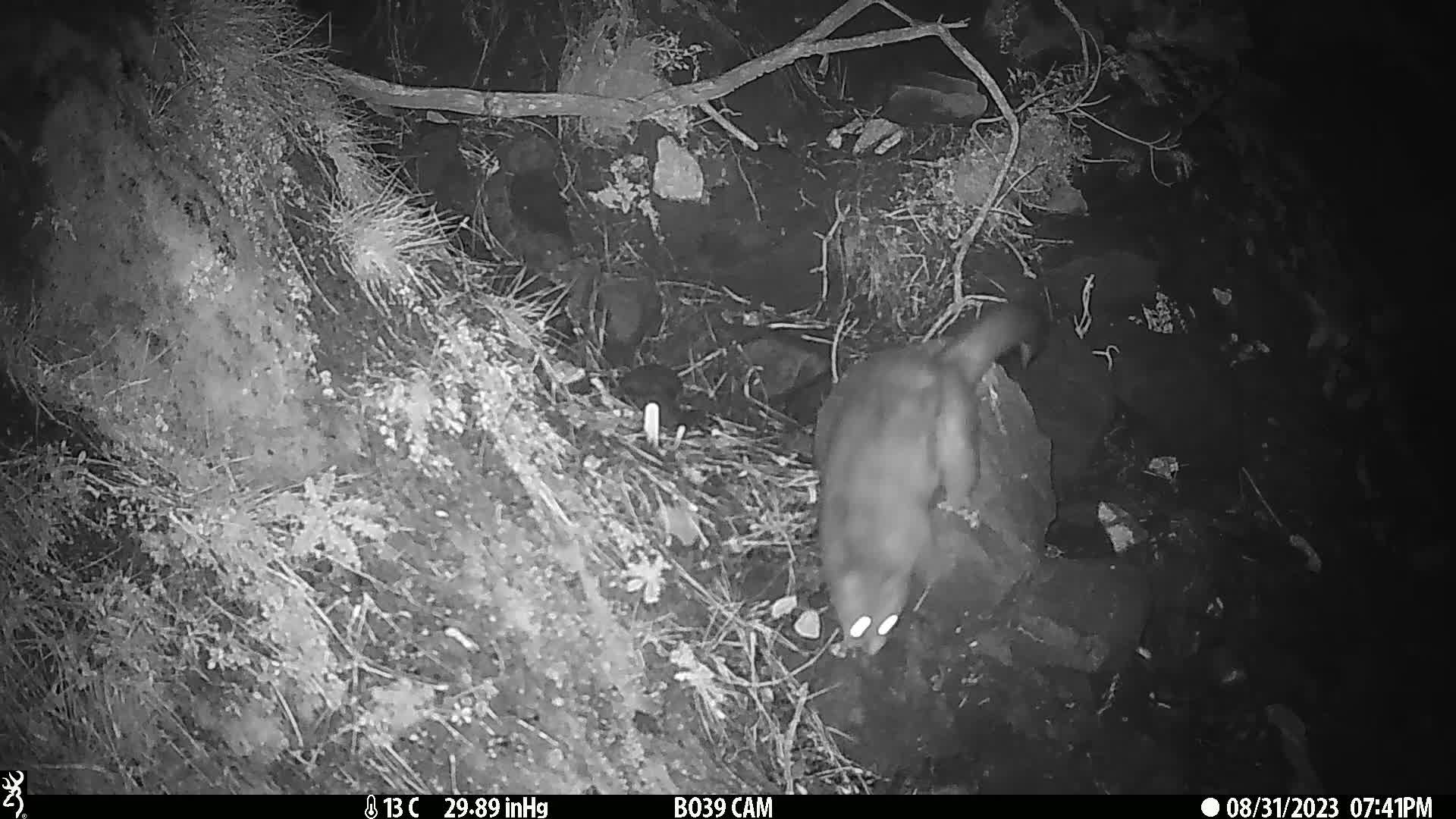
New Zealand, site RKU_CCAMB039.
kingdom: Animalia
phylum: Chordata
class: Mammalia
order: Diprotodontia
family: Phalangeridae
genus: Trichosurus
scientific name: Trichosurus vulpecula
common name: common brushtail possum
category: possum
Possum (common brushtail possum) (Trichosurus vulpecula).